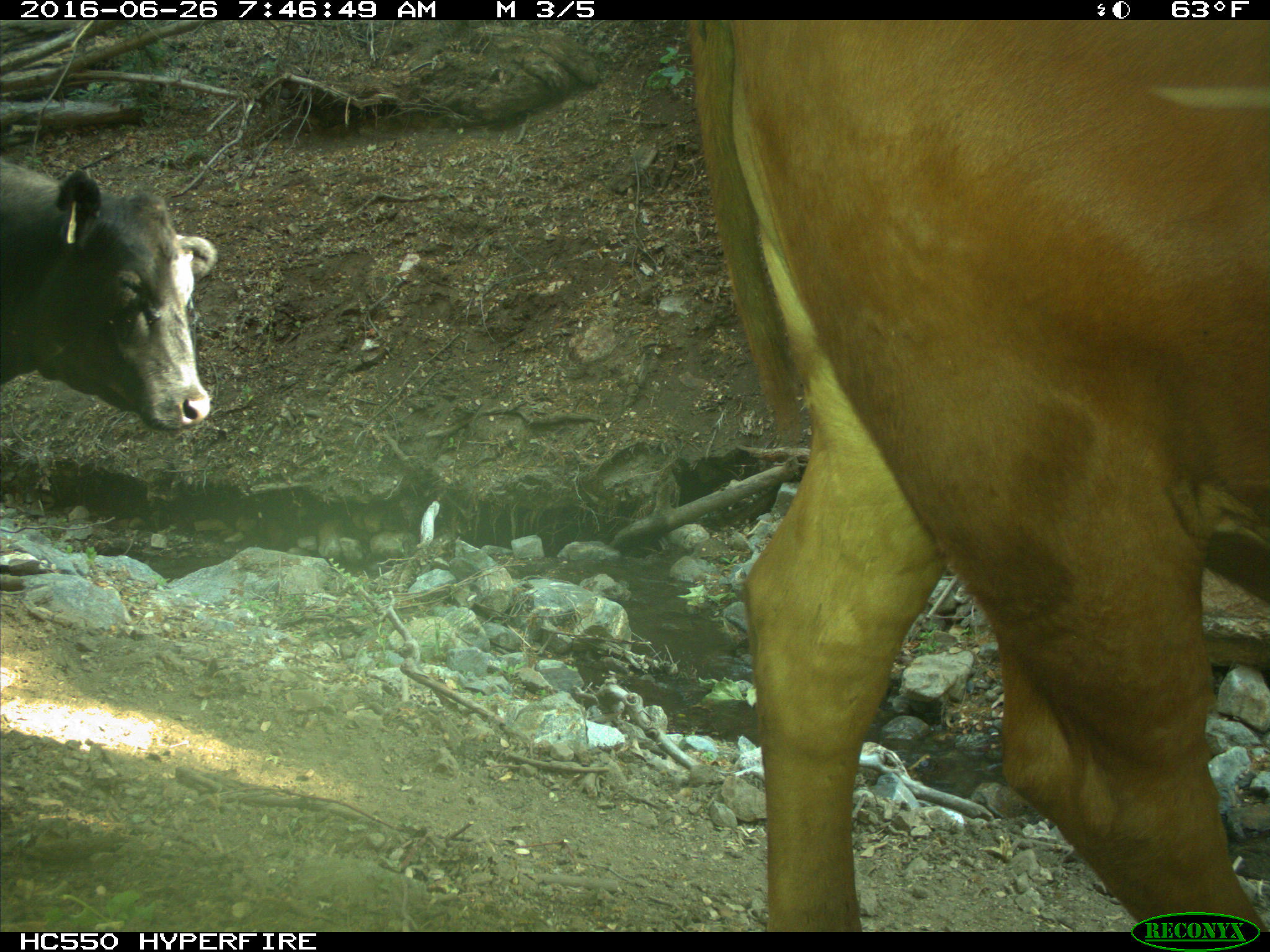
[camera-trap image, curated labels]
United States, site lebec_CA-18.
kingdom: Animalia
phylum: Chordata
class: Mammalia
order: Artiodactyla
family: Bovidae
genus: Bos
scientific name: Bos taurus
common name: domestic cow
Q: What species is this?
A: Bos taurus (domestic cow).